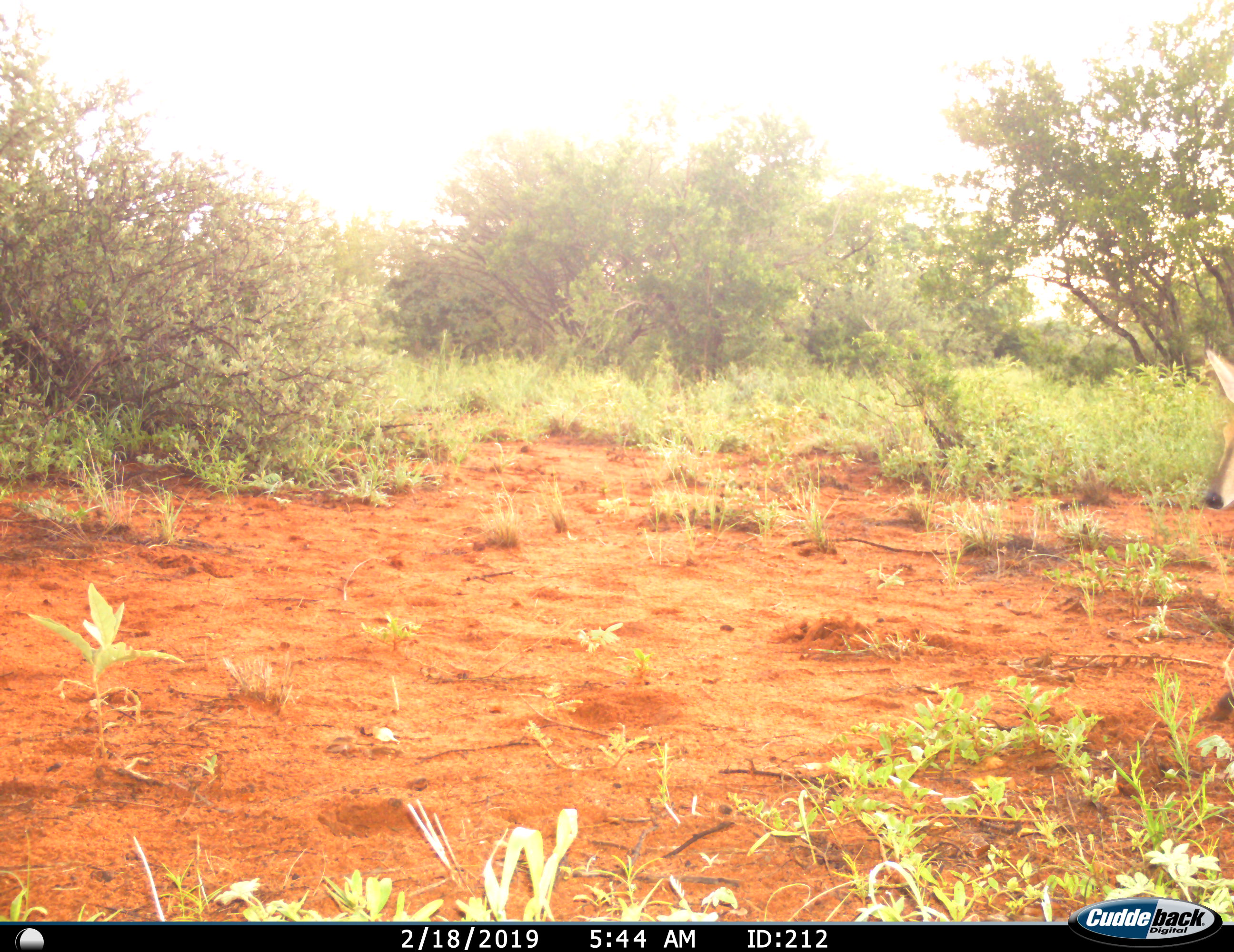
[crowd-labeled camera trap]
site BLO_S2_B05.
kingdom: Animalia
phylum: Chordata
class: Mammalia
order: Artiodactyla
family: Bovidae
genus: Aepyceros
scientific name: Aepyceros melampus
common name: impala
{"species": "impala (Aepyceros melampus)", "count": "1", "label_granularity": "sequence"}